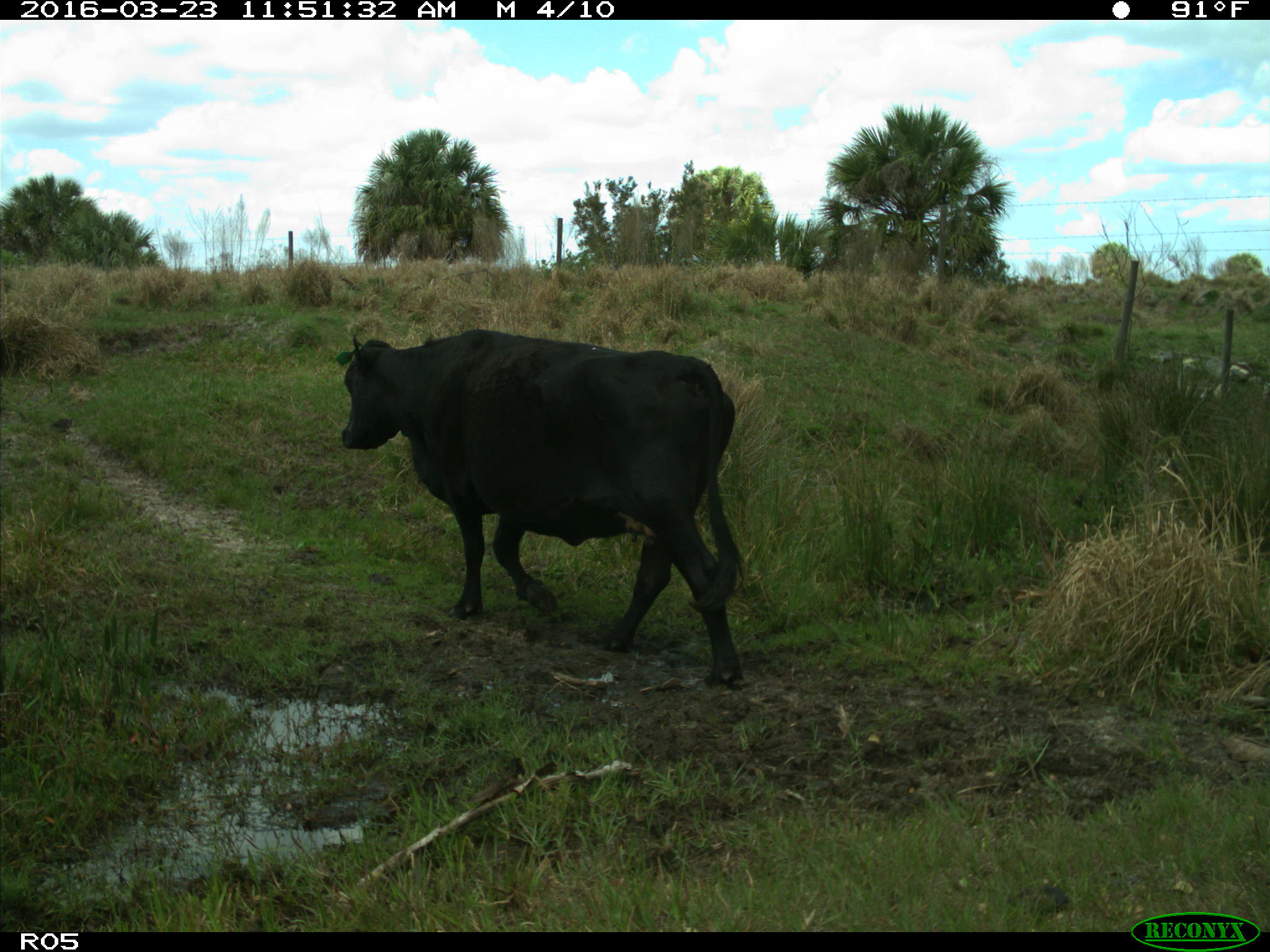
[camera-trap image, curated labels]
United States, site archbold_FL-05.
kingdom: Animalia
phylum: Chordata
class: Mammalia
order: Artiodactyla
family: Bovidae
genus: Bos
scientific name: Bos taurus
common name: domestic cow